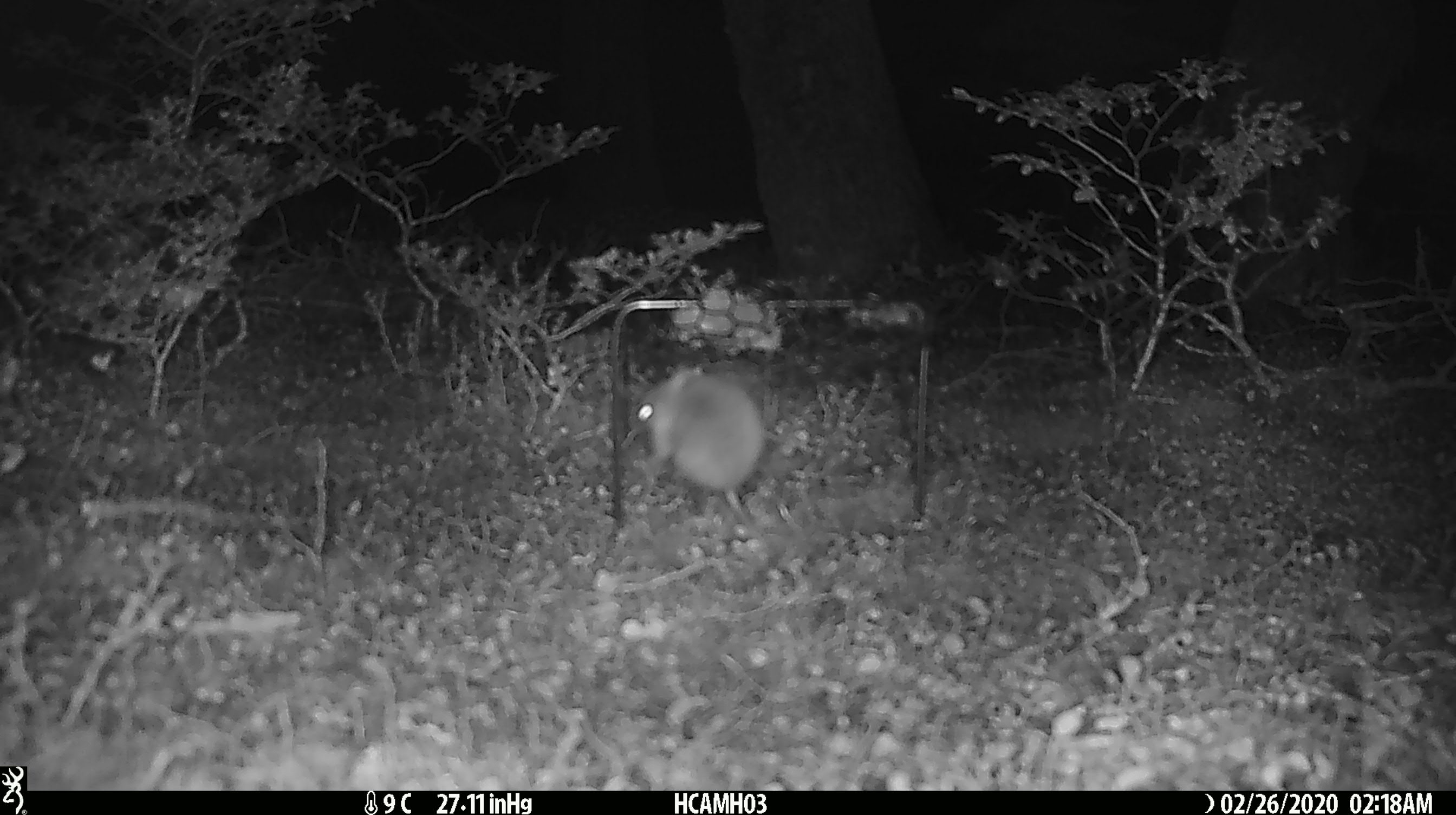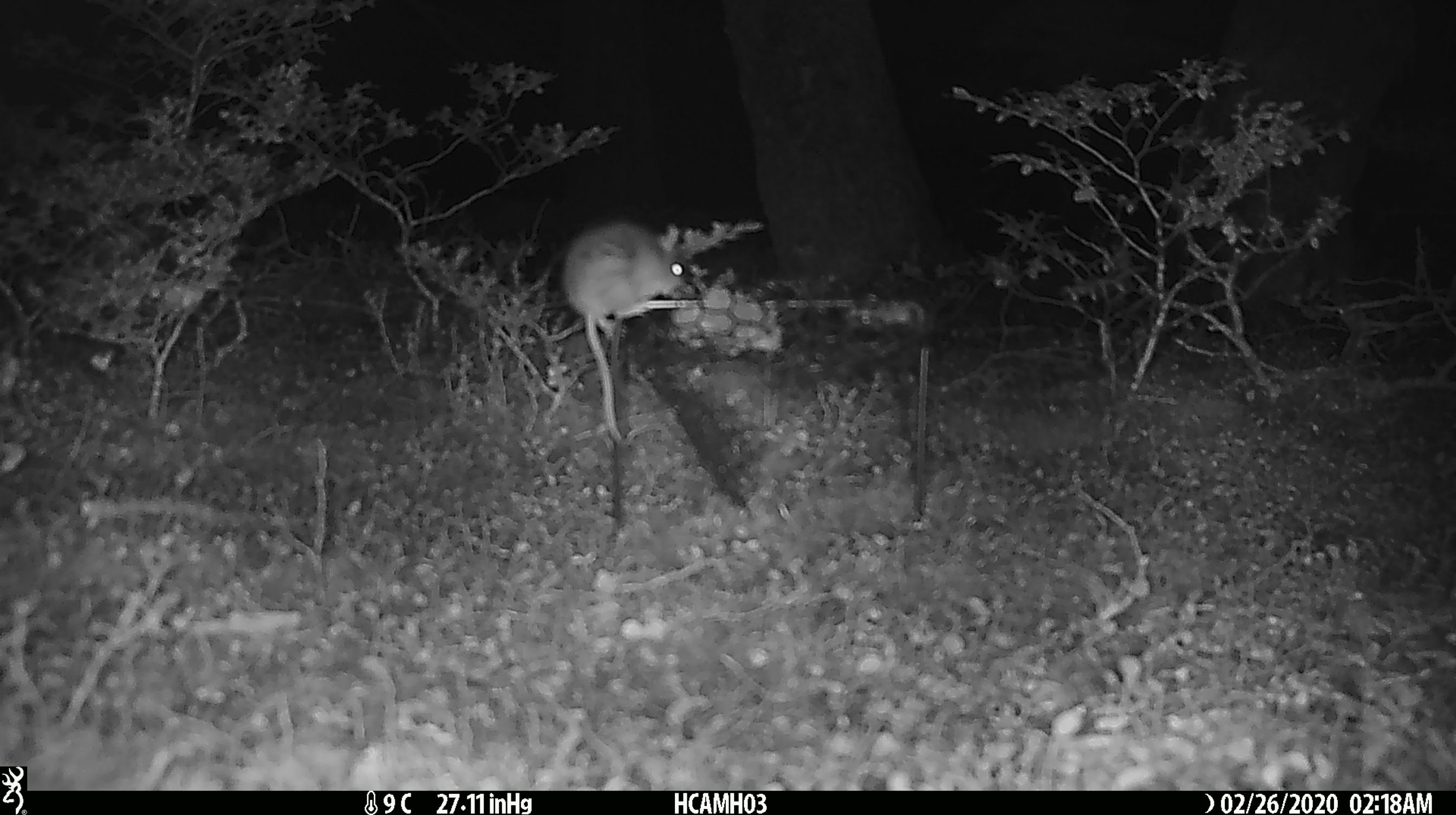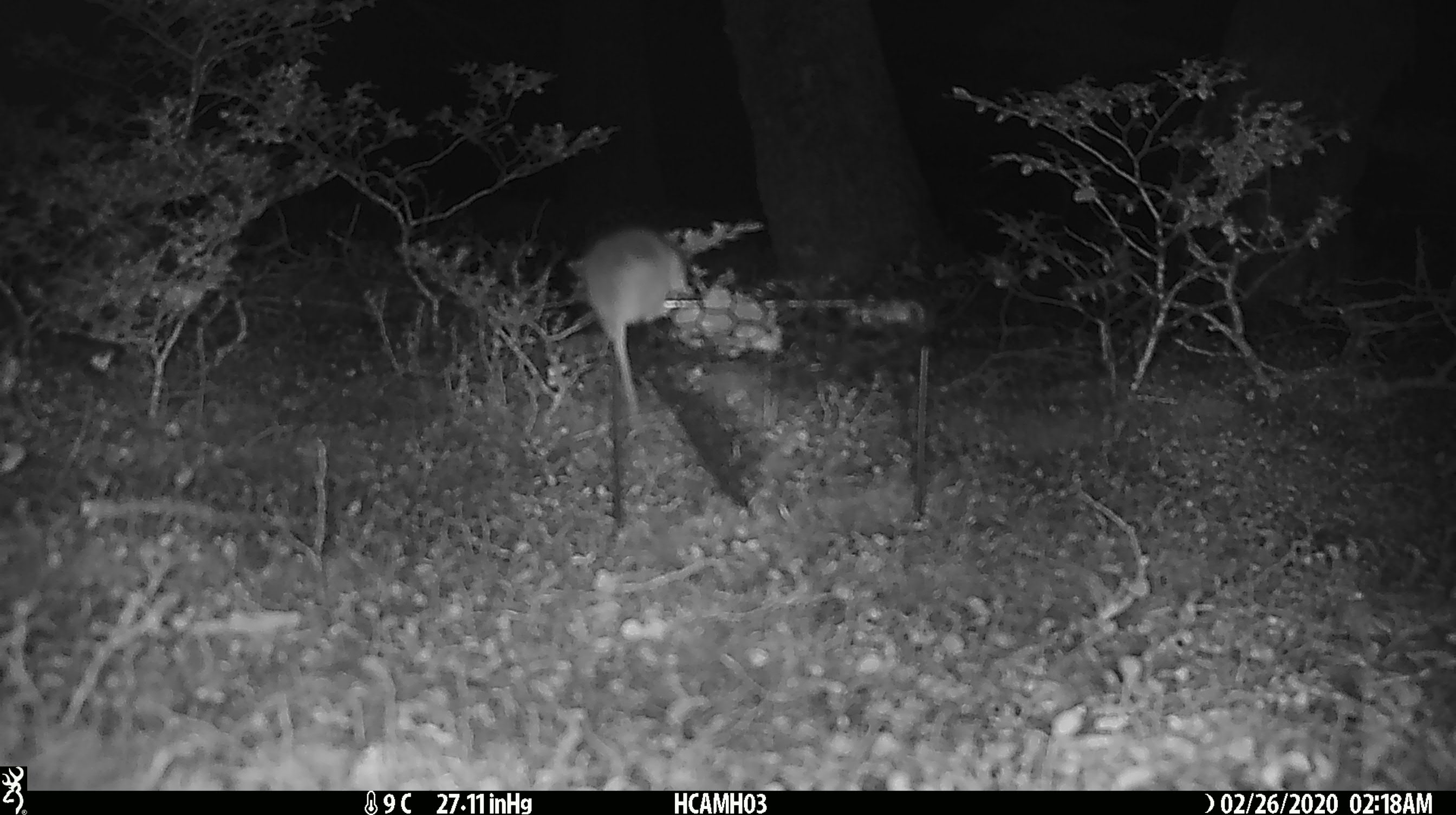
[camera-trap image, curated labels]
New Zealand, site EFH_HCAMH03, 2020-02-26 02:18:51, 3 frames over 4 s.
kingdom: Animalia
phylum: Chordata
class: Mammalia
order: Rodentia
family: Muridae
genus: Mus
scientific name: Mus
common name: mouse